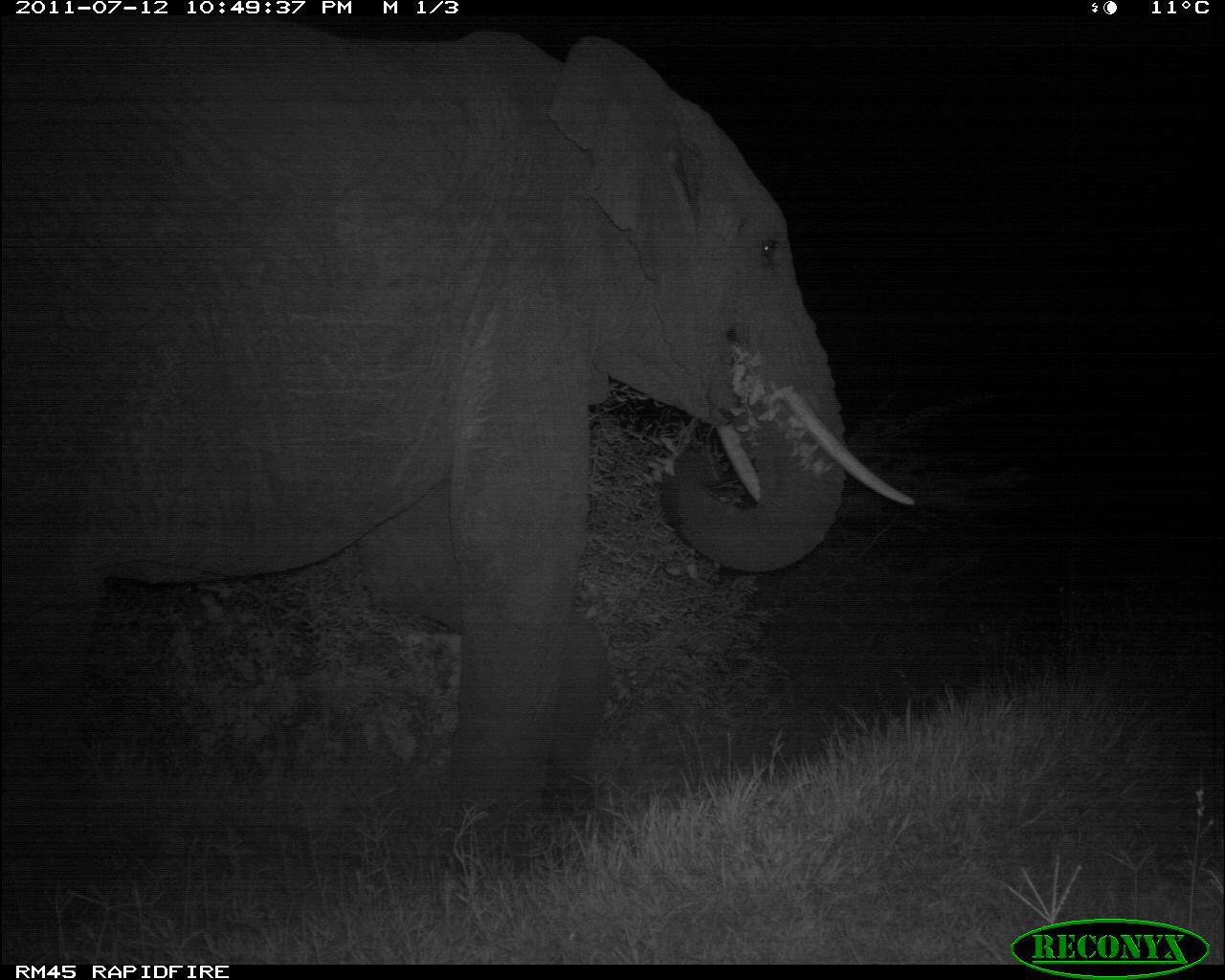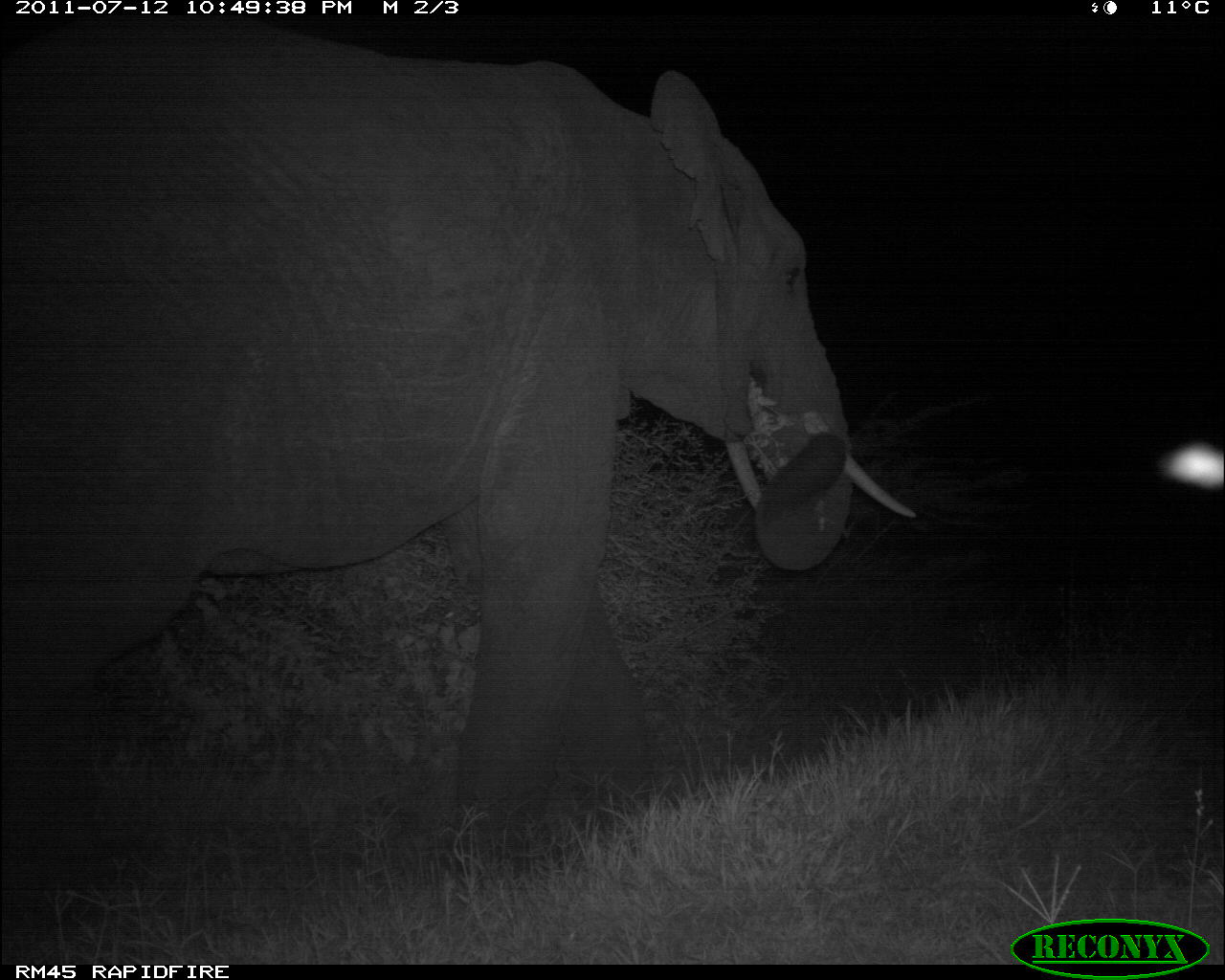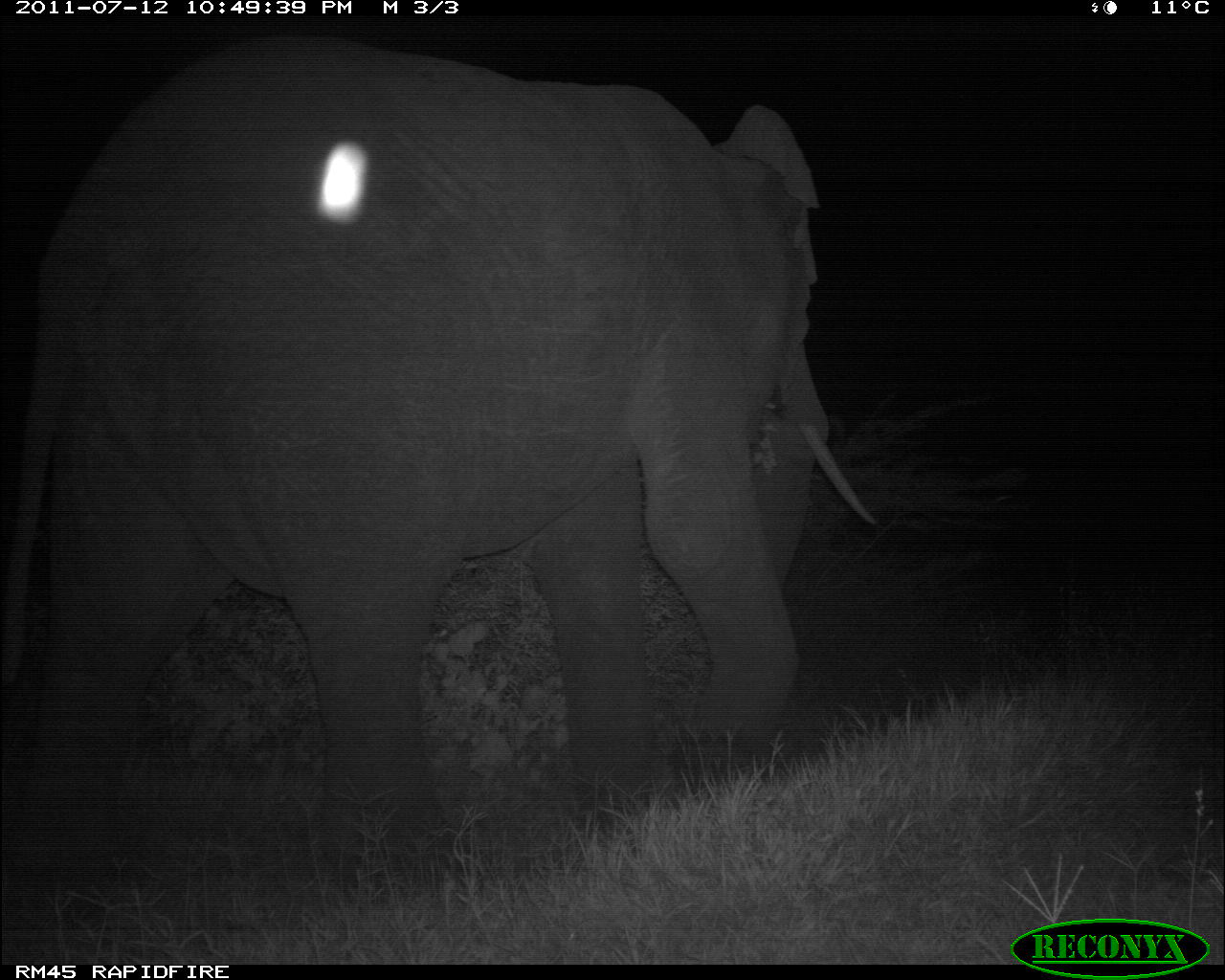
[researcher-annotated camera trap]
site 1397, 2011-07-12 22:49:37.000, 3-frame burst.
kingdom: Animalia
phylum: Chordata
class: Mammalia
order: Proboscidea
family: Elephantidae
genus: Loxodonta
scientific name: Loxodonta africana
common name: african bush elephant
Loxodonta africana (african bush elephant), count 1.